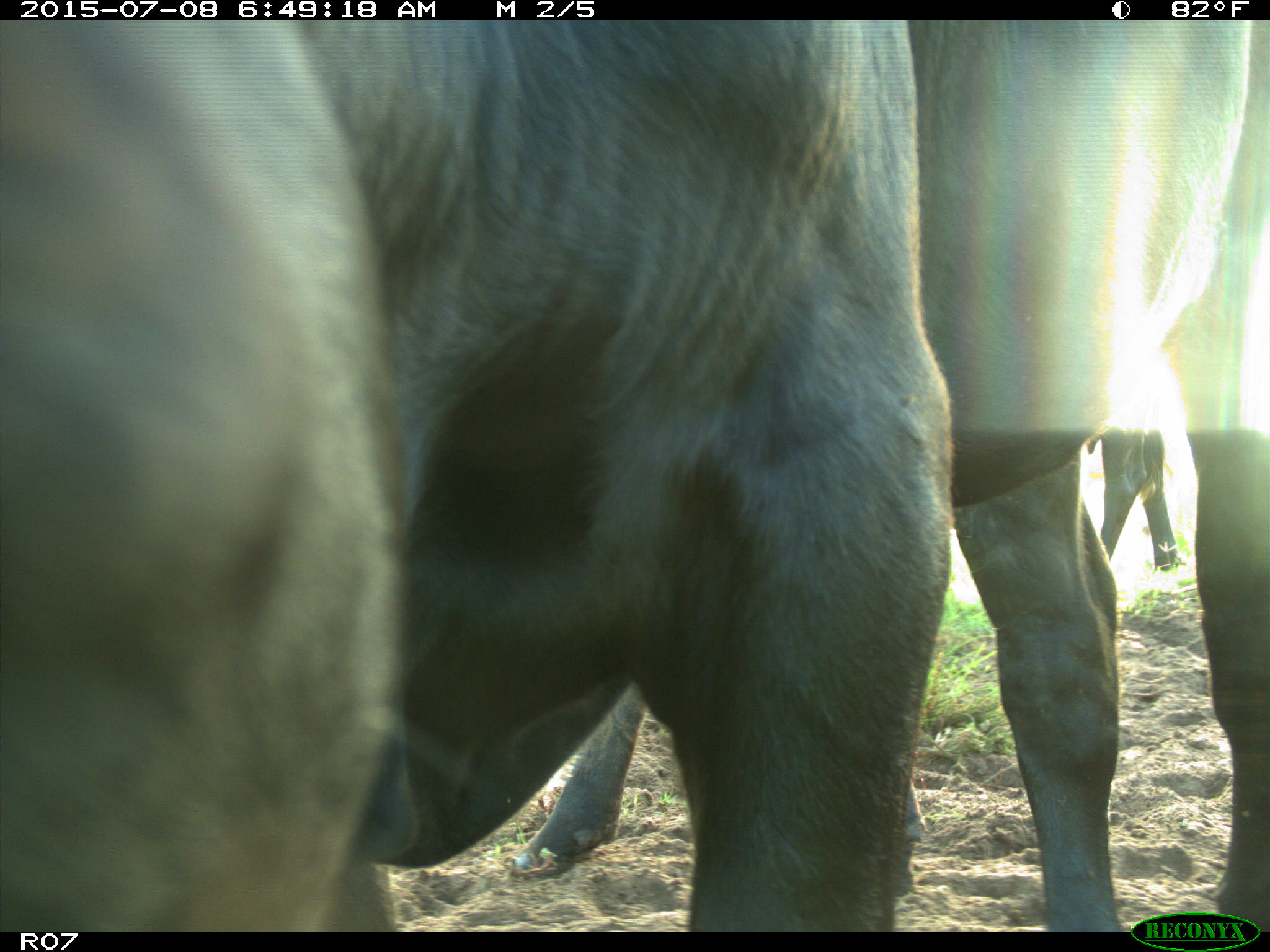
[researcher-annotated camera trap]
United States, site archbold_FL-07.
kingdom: Animalia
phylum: Chordata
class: Mammalia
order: Artiodactyla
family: Bovidae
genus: Bos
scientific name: Bos taurus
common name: domestic cow